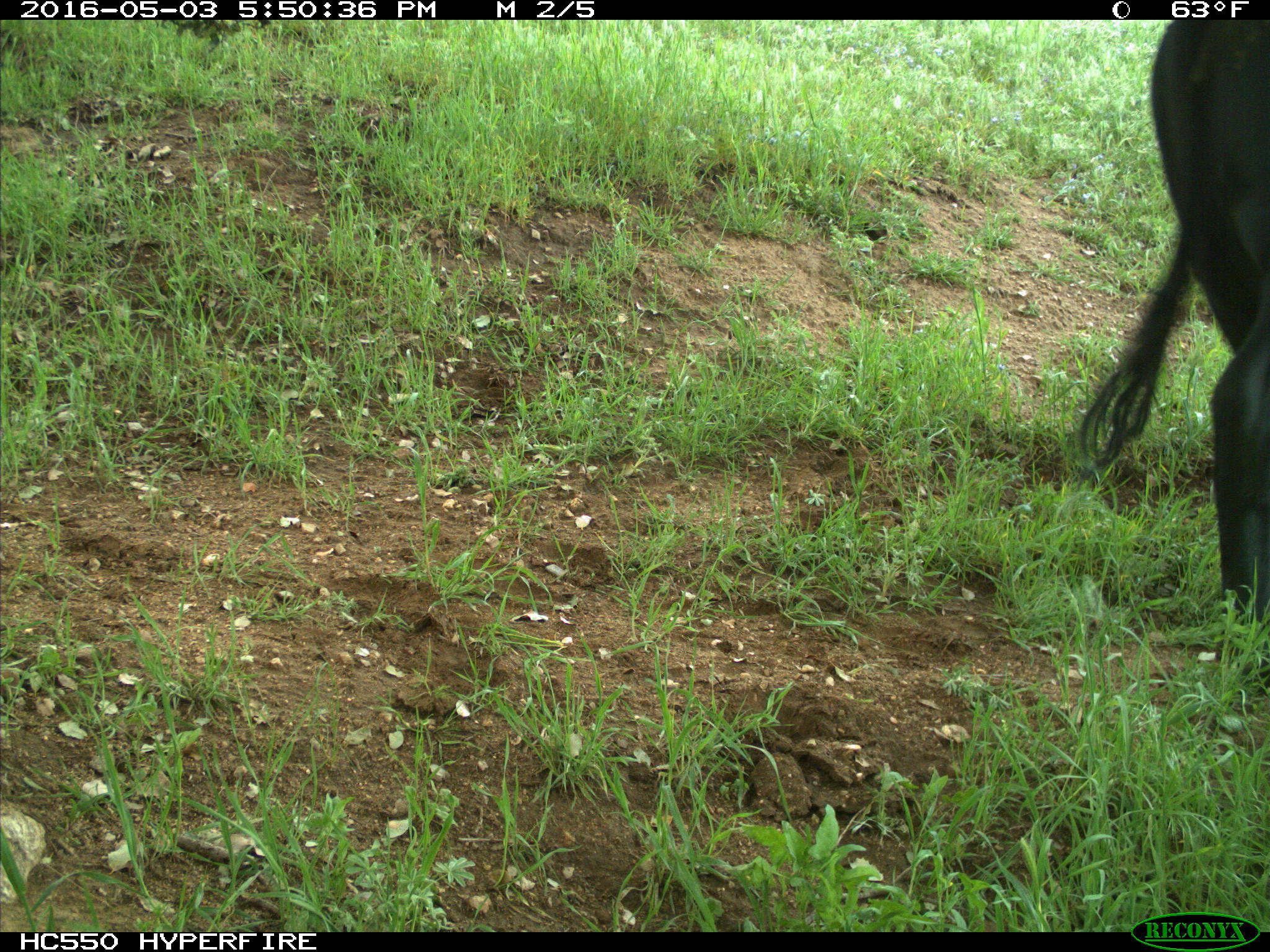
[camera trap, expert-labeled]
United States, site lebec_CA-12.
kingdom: Animalia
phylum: Chordata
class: Mammalia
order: Artiodactyla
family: Bovidae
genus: Bos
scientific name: Bos taurus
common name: domestic cow